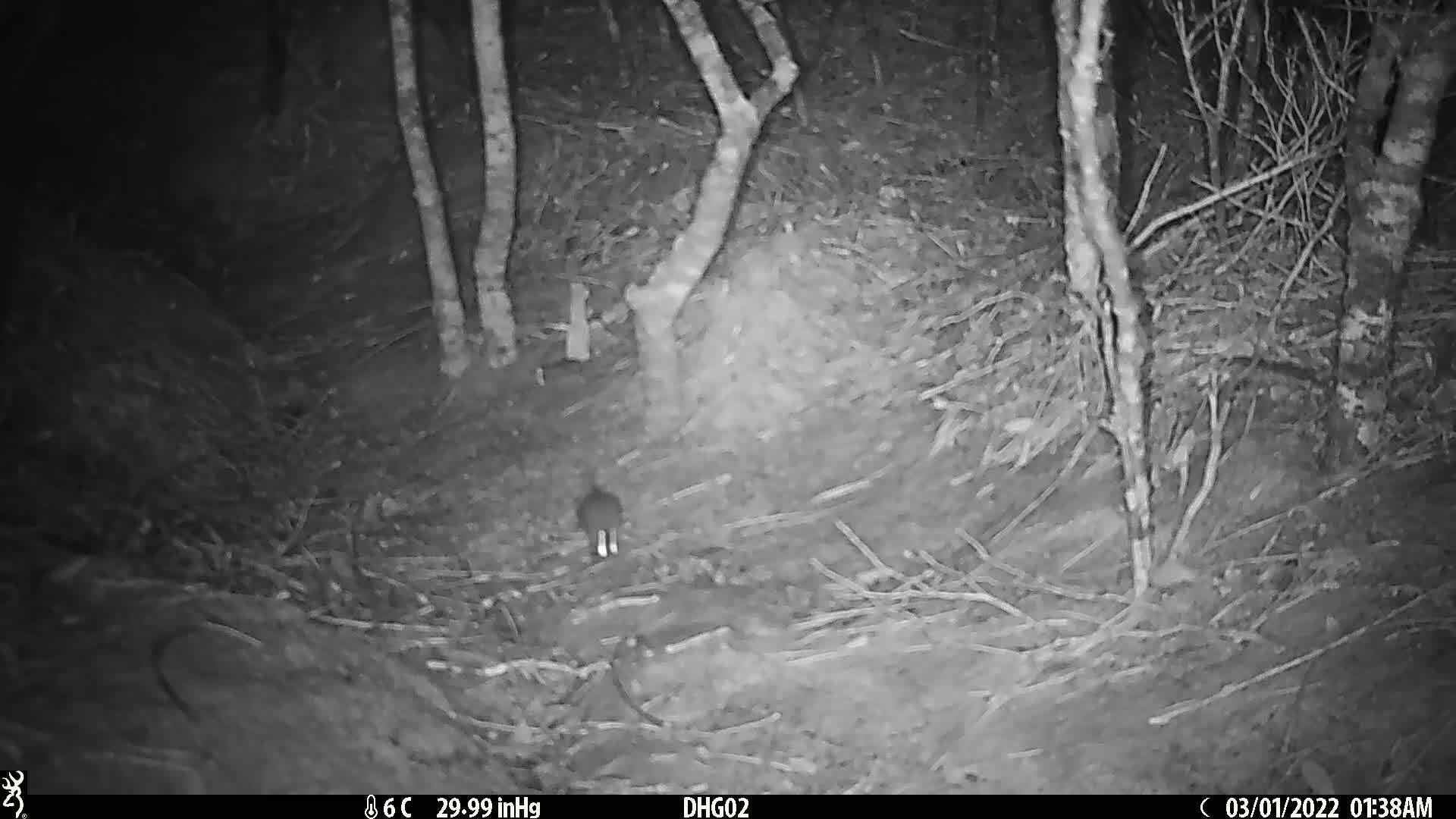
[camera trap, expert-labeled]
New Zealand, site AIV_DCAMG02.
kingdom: Animalia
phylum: Chordata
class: Mammalia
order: Rodentia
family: Muridae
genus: Mus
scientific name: Mus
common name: mouse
Mouse (Mus).